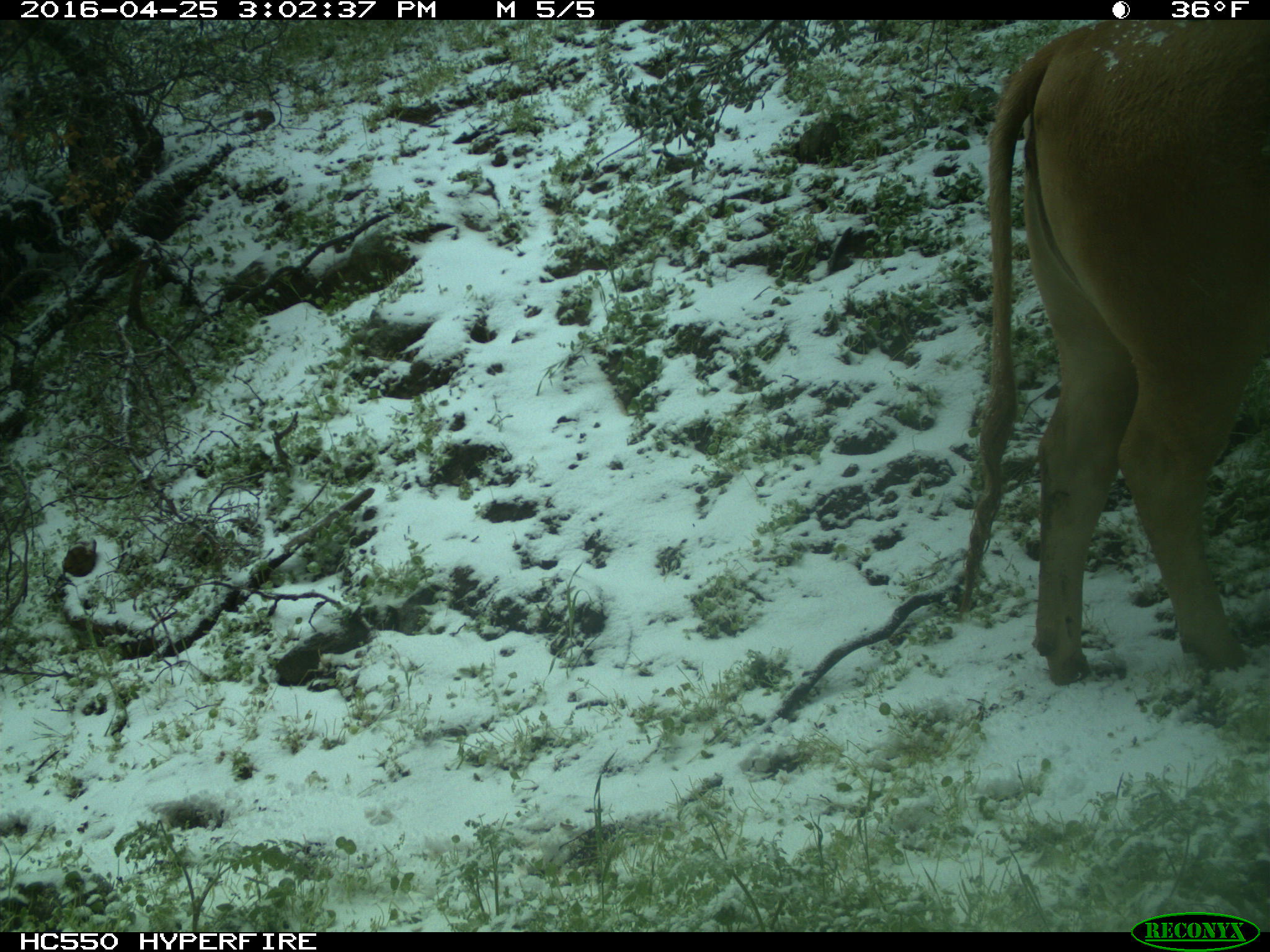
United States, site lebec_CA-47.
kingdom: Animalia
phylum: Chordata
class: Mammalia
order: Artiodactyla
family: Bovidae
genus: Bos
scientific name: Bos taurus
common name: domestic cow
Bos taurus (domestic cow).